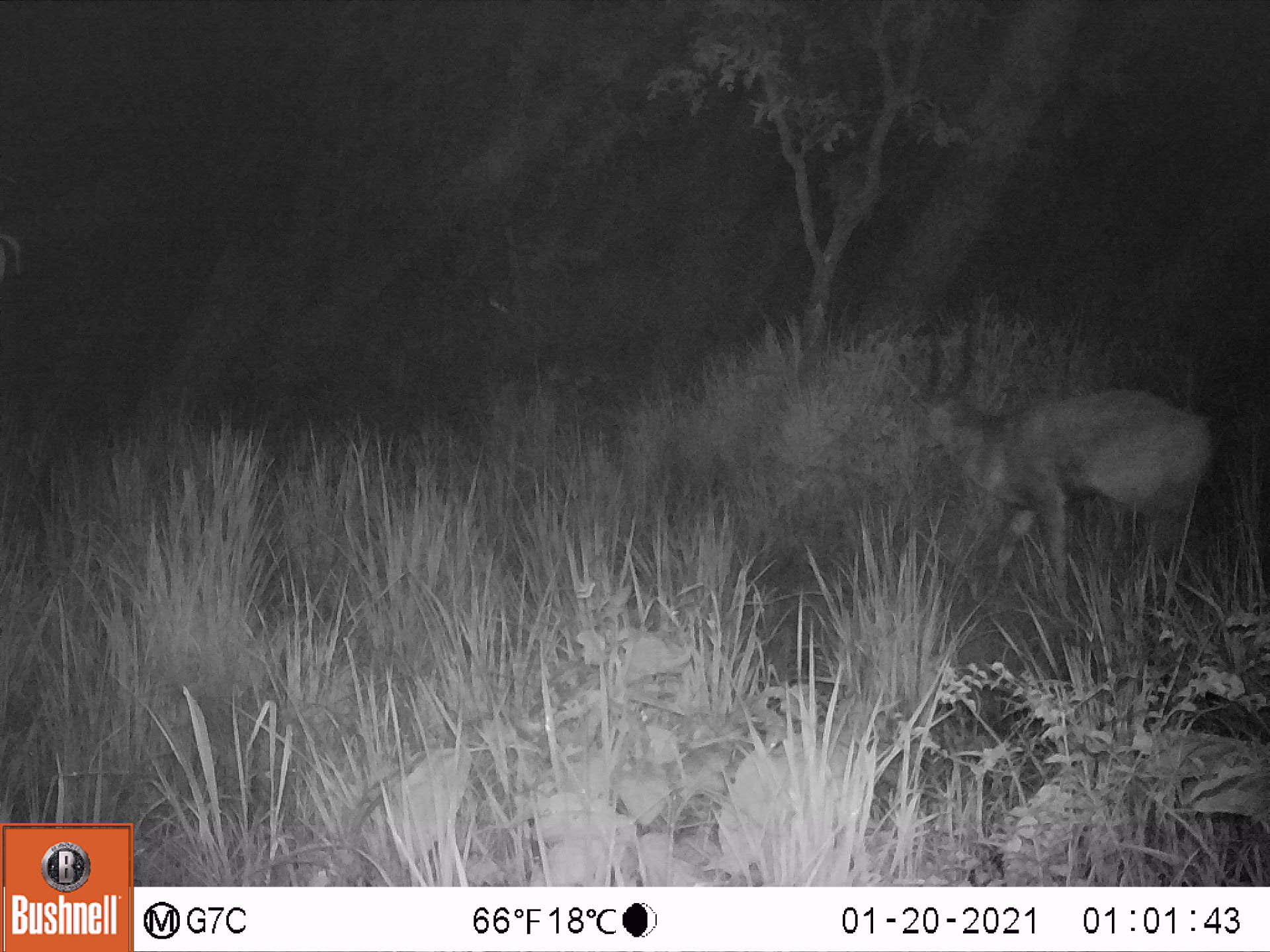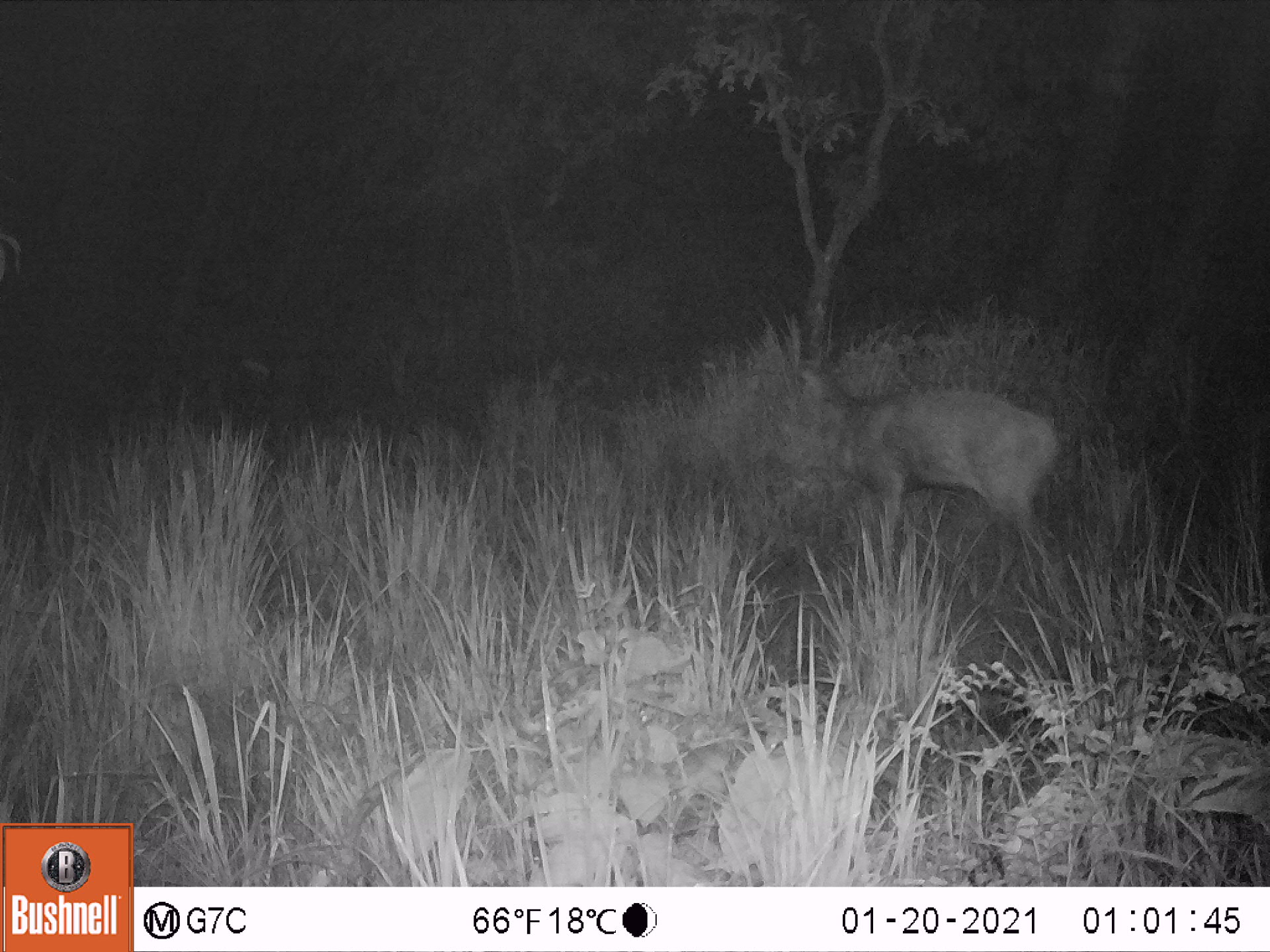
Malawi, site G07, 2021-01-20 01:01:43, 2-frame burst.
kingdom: Animalia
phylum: Chordata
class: Mammalia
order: Artiodactyla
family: Bovidae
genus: Tragelaphus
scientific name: Tragelaphus sylvaticus sylvaticus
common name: cape bushbuck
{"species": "cape bushbuck (Tragelaphus sylvaticus sylvaticus)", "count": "1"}